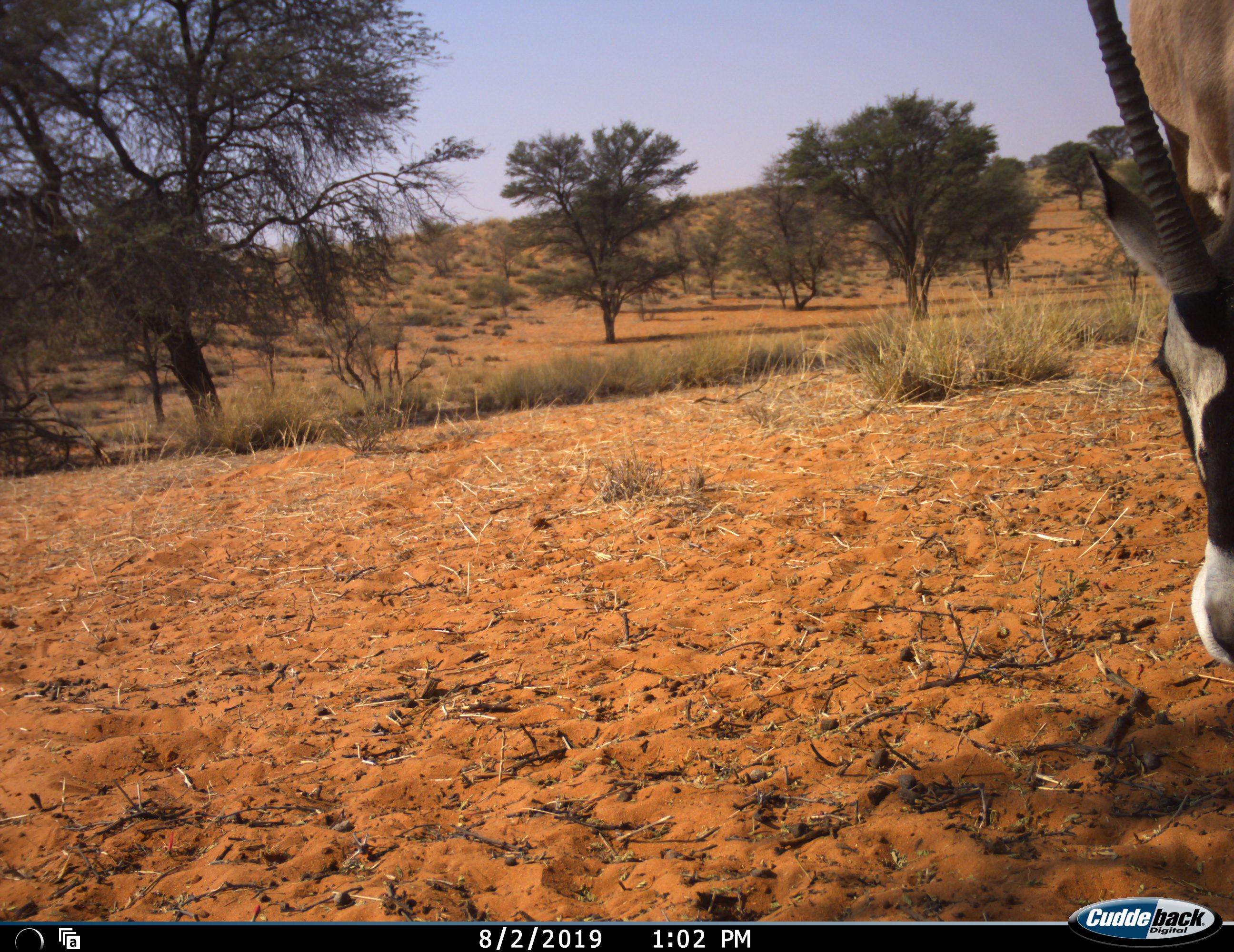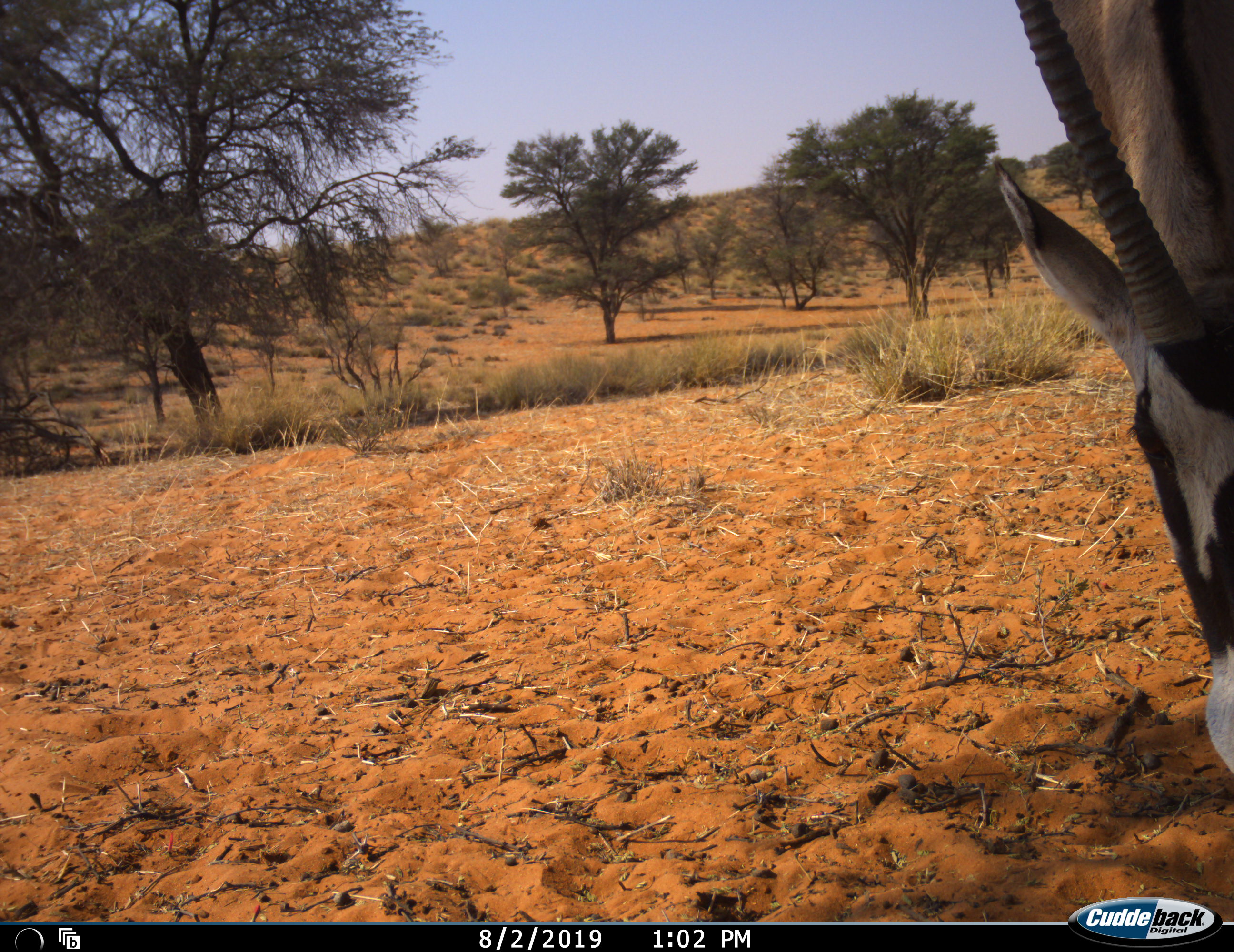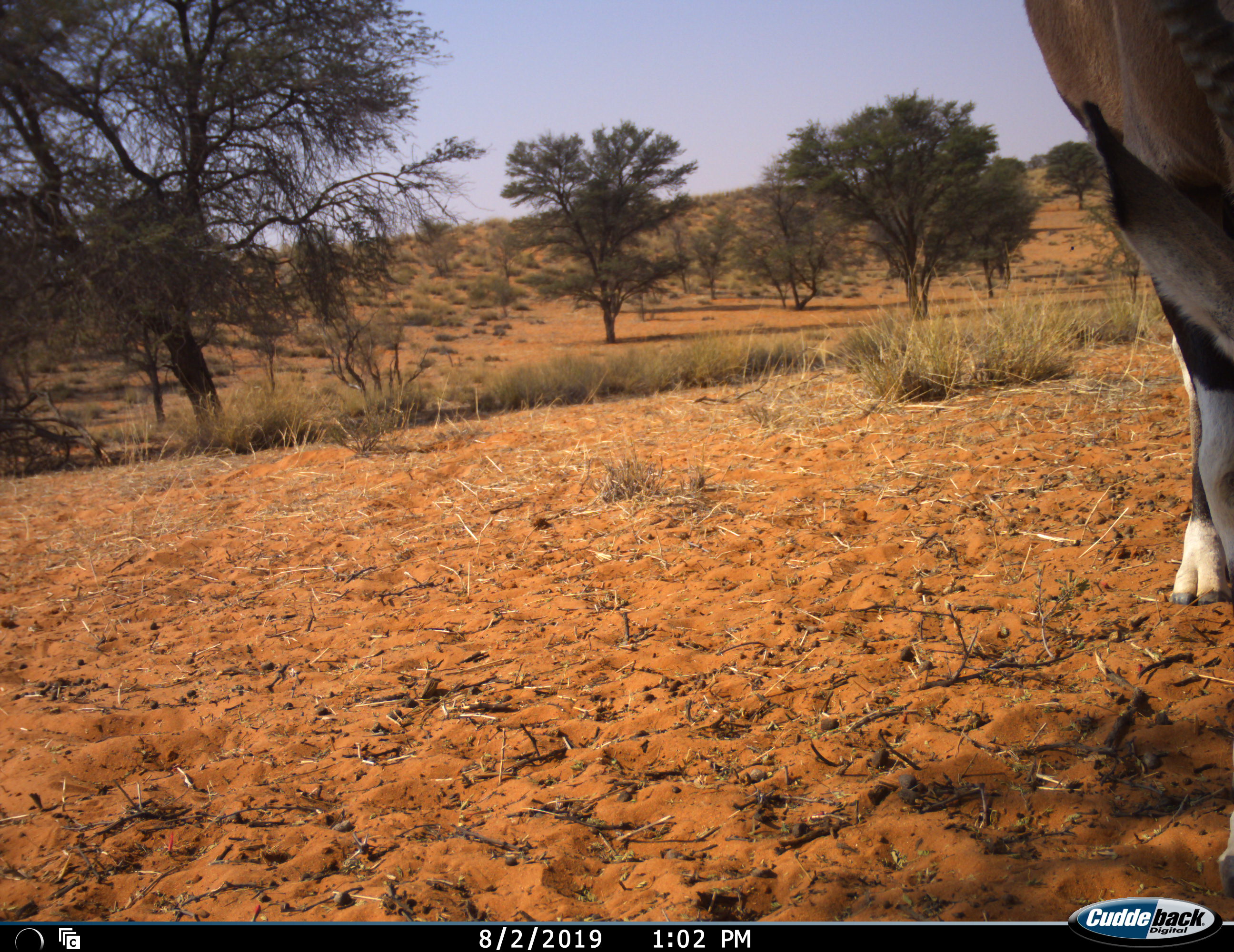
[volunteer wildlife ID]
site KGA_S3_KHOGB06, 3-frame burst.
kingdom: Animalia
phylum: Chordata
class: Mammalia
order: Artiodactyla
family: Bovidae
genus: Oryx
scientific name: Oryx gazella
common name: gemsbok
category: oryx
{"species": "oryx (gemsbok) (Oryx gazella)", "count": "1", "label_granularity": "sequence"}